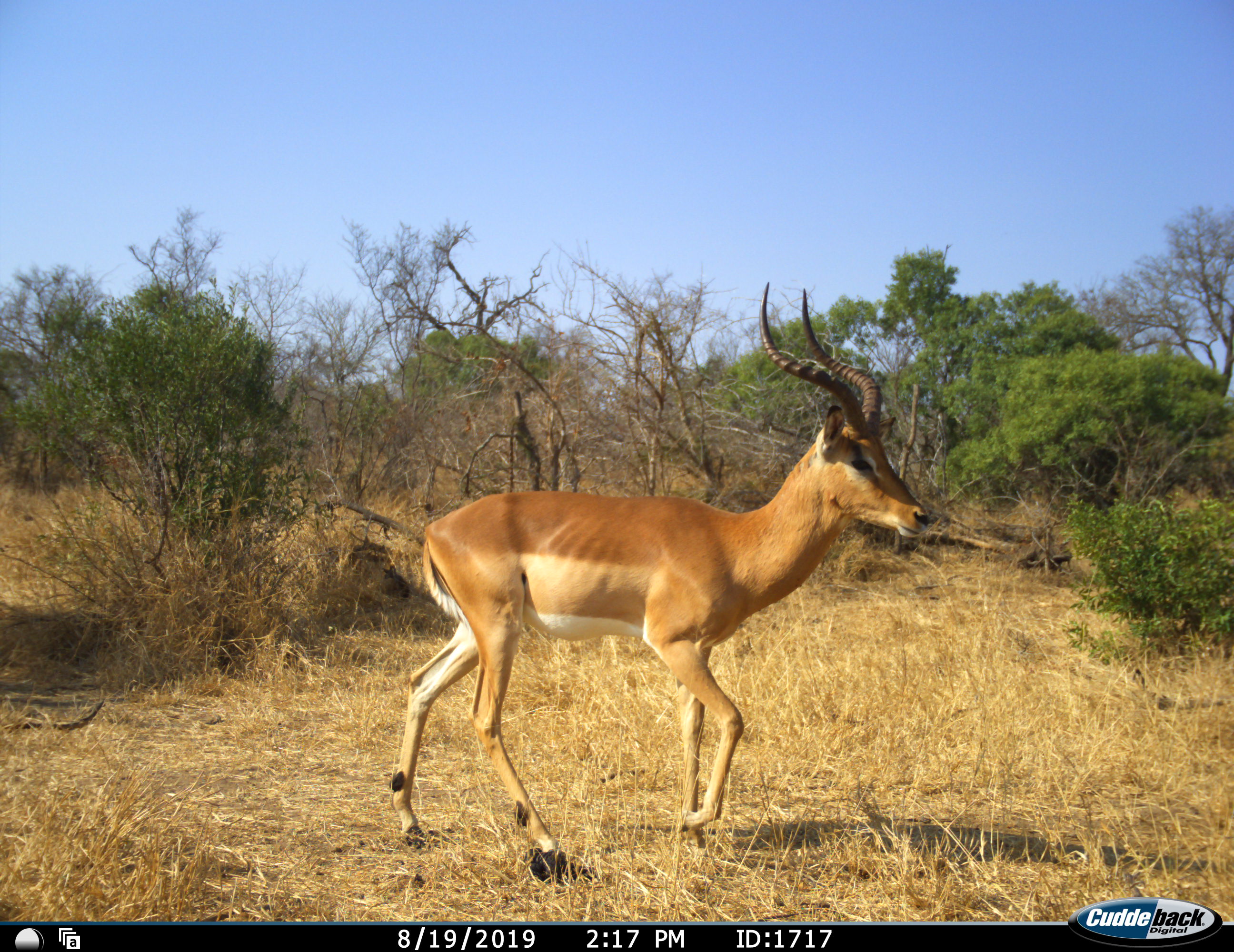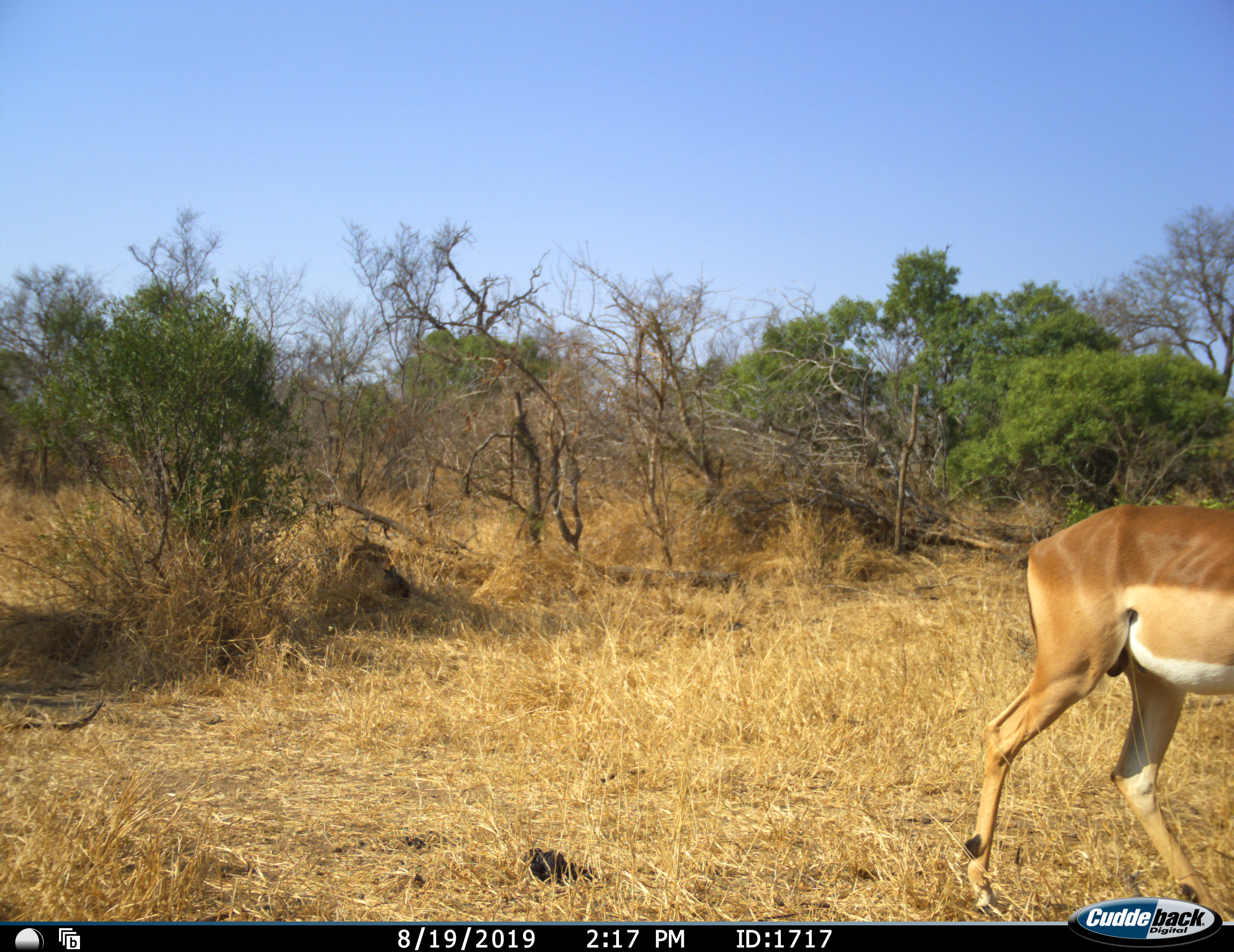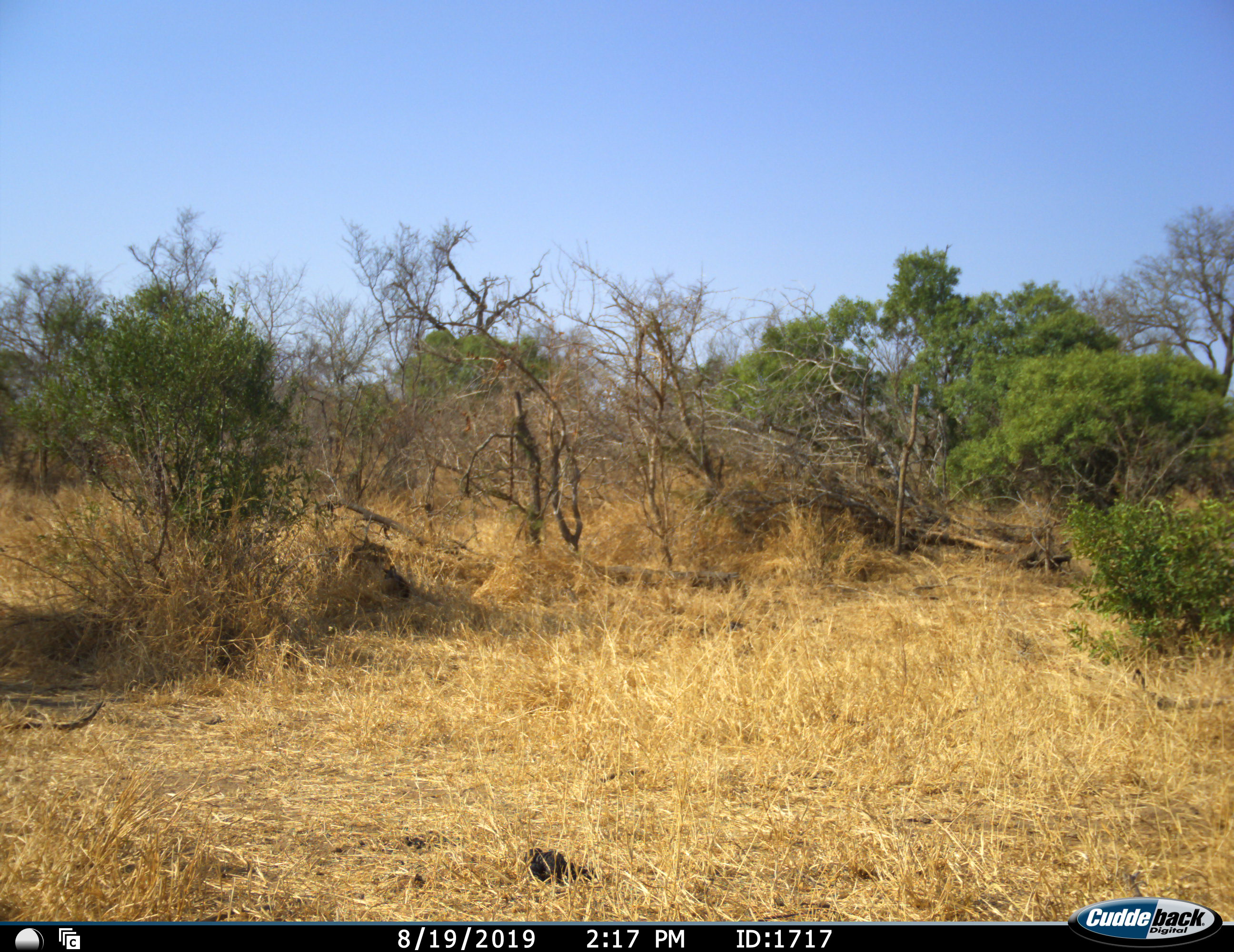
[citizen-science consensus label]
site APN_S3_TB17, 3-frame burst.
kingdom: Animalia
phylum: Chordata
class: Mammalia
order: Artiodactyla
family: Bovidae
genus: Aepyceros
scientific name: Aepyceros melampus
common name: impala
Impala (Aepyceros melampus), count 1. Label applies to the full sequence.